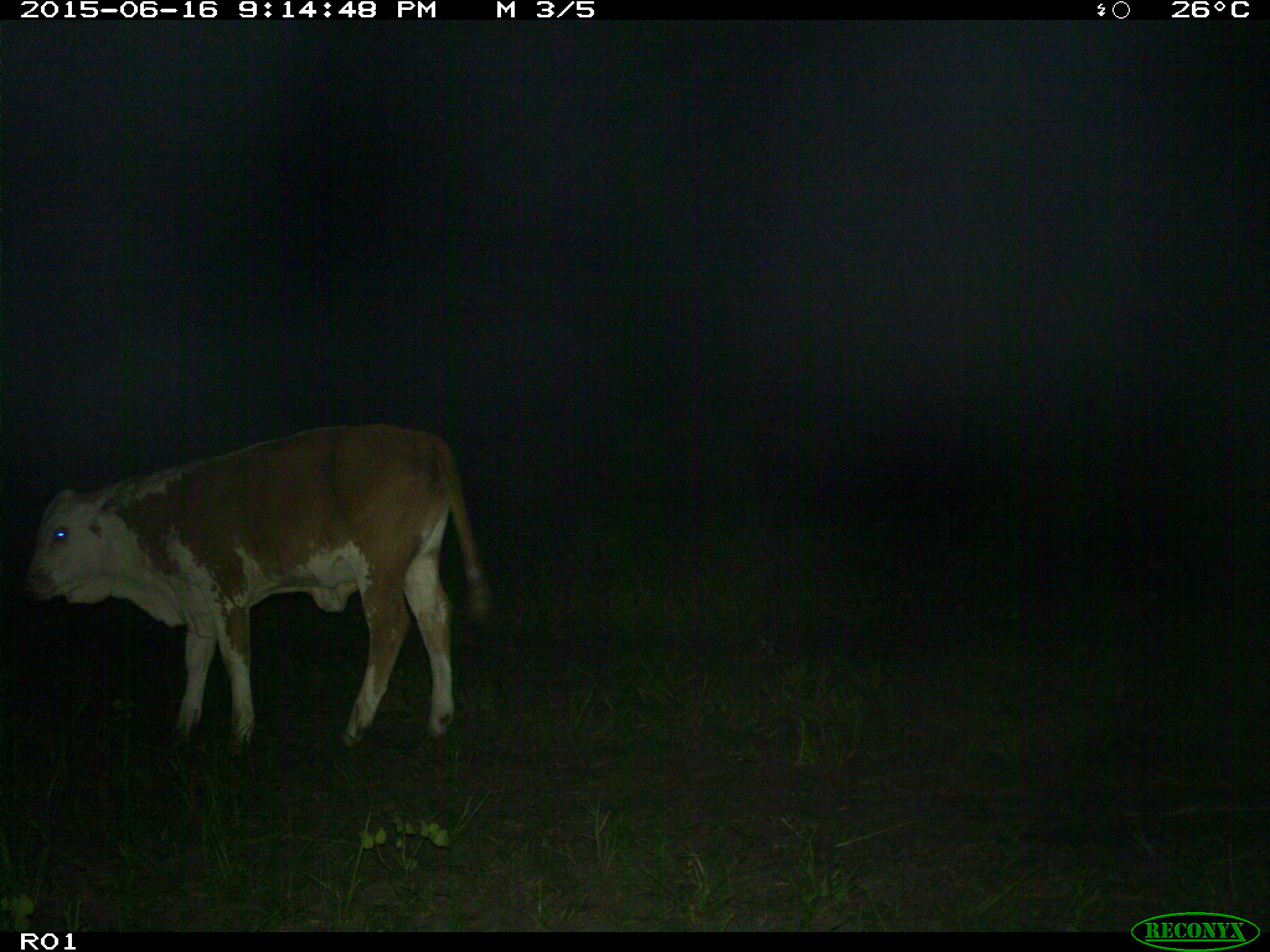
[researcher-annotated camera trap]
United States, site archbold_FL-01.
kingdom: Animalia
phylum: Chordata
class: Mammalia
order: Artiodactyla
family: Bovidae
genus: Bos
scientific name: Bos taurus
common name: domestic cow